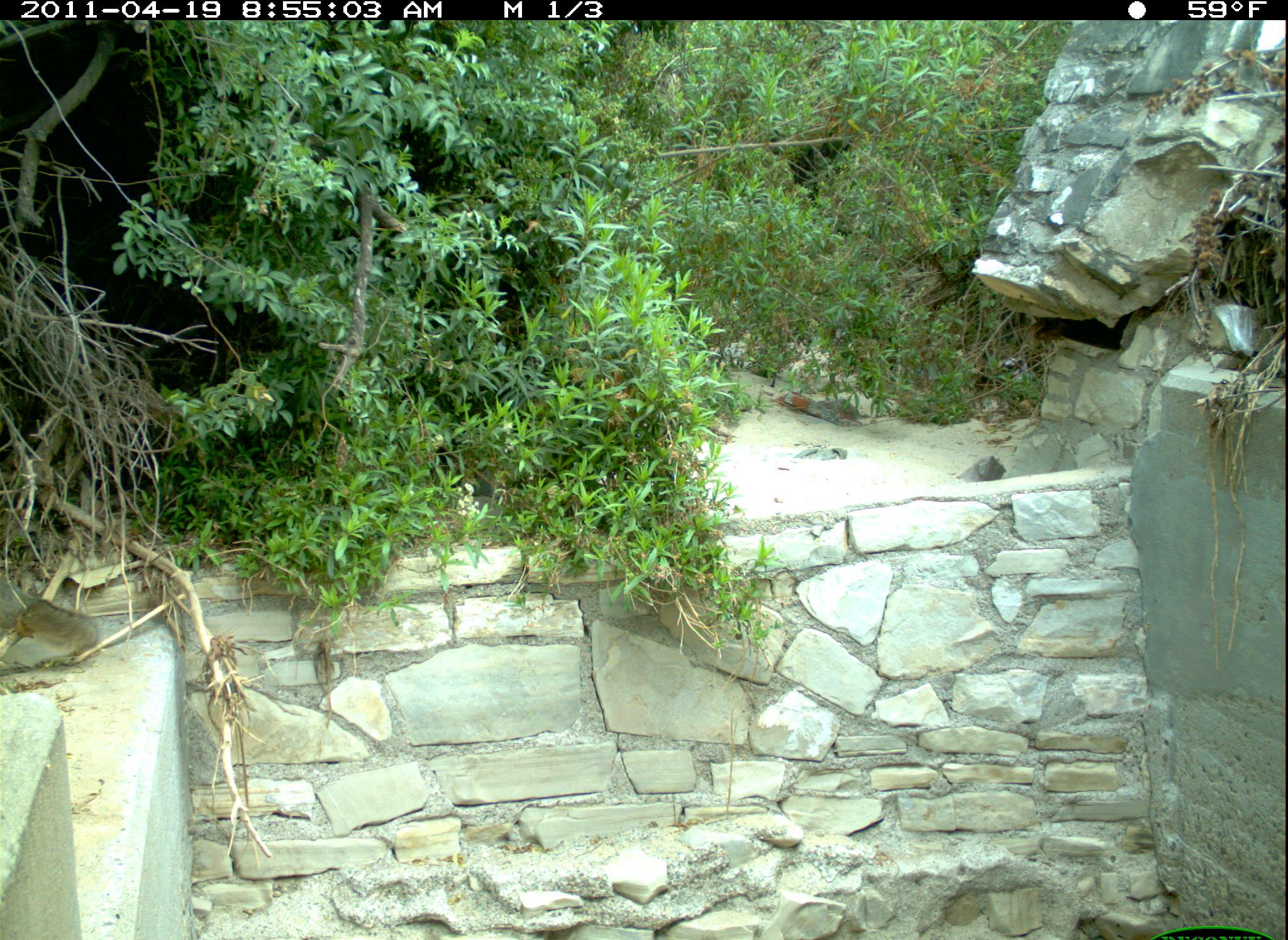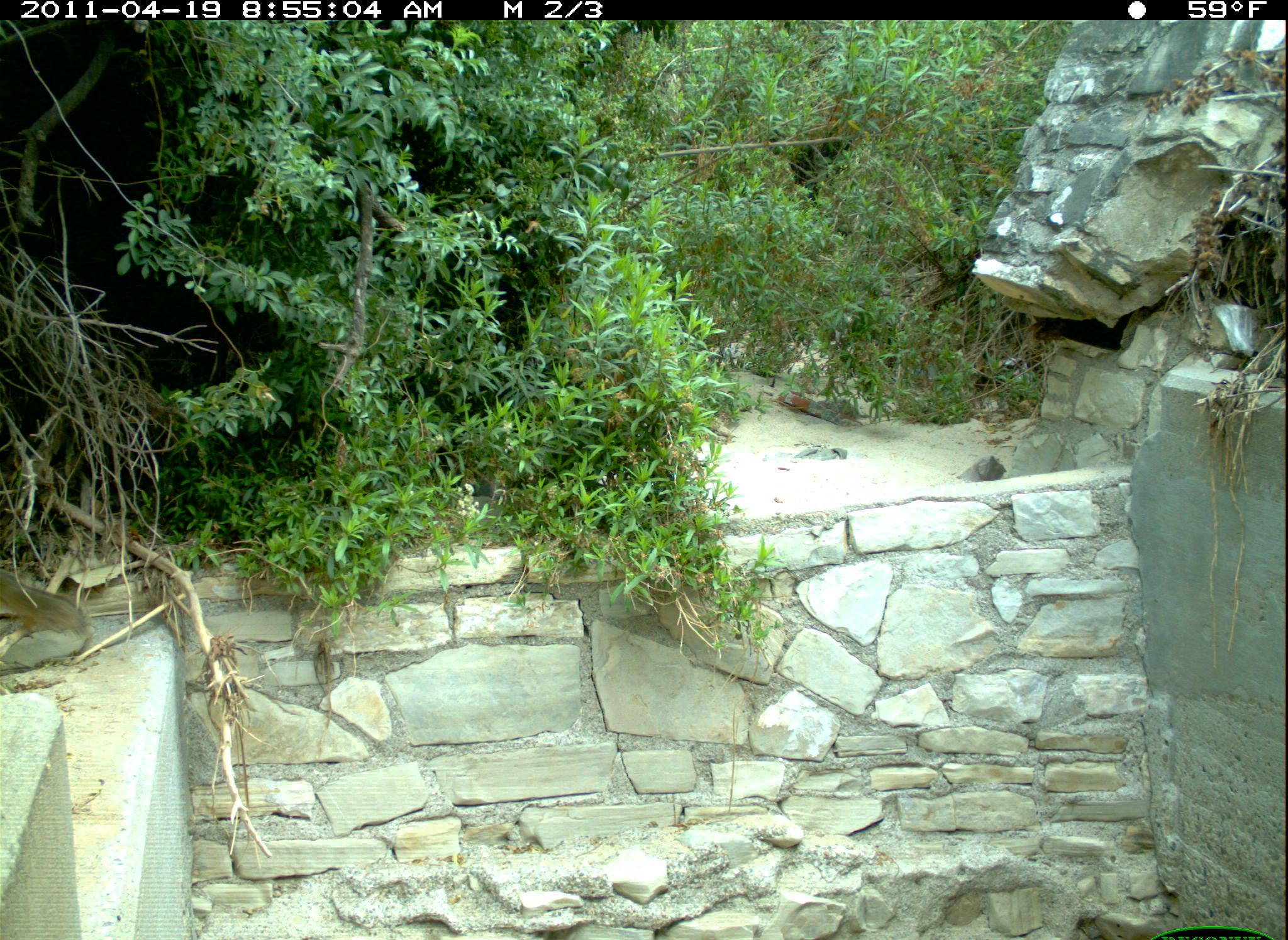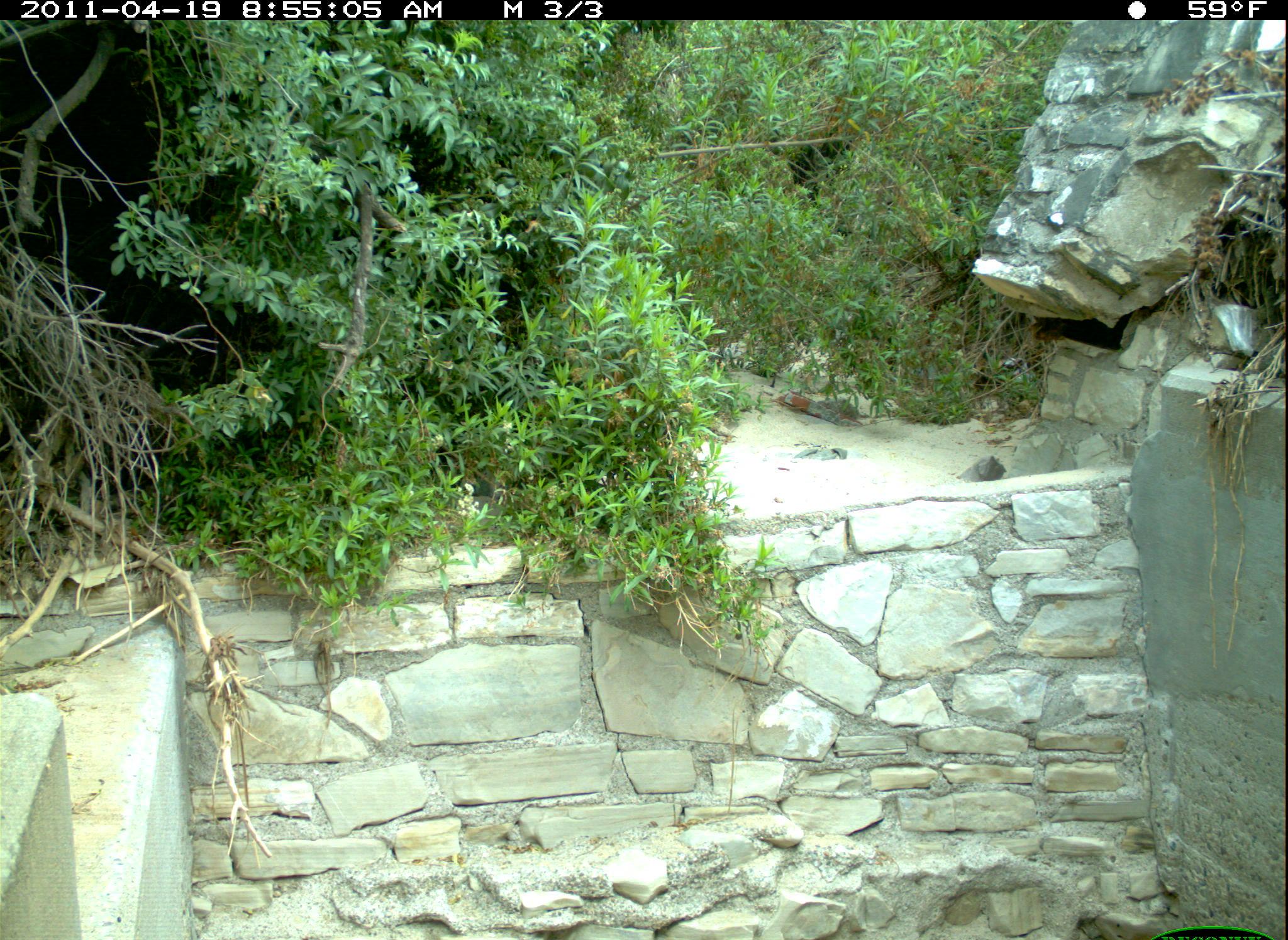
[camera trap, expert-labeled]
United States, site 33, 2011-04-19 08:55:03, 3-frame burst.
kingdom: Animalia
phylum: Chordata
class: Mammalia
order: Rodentia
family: Sciuridae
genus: Sciurus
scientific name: Sciurus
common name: squirrel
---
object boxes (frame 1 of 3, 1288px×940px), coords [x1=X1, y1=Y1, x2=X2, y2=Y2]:
squirrel: [x1=0, y1=554, x2=111, y2=681]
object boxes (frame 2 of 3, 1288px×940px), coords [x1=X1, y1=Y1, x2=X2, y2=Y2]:
squirrel: [x1=5, y1=549, x2=100, y2=656]